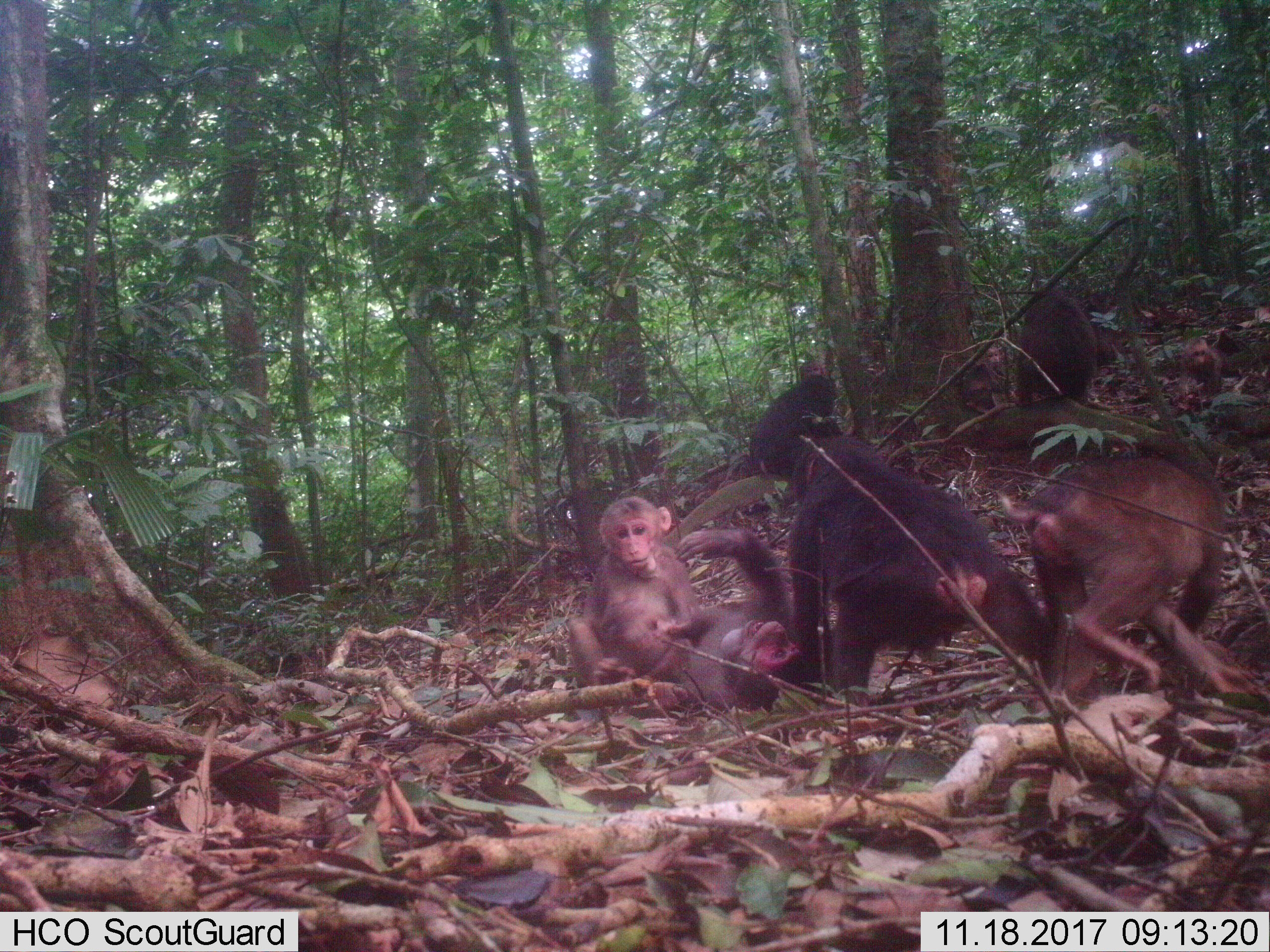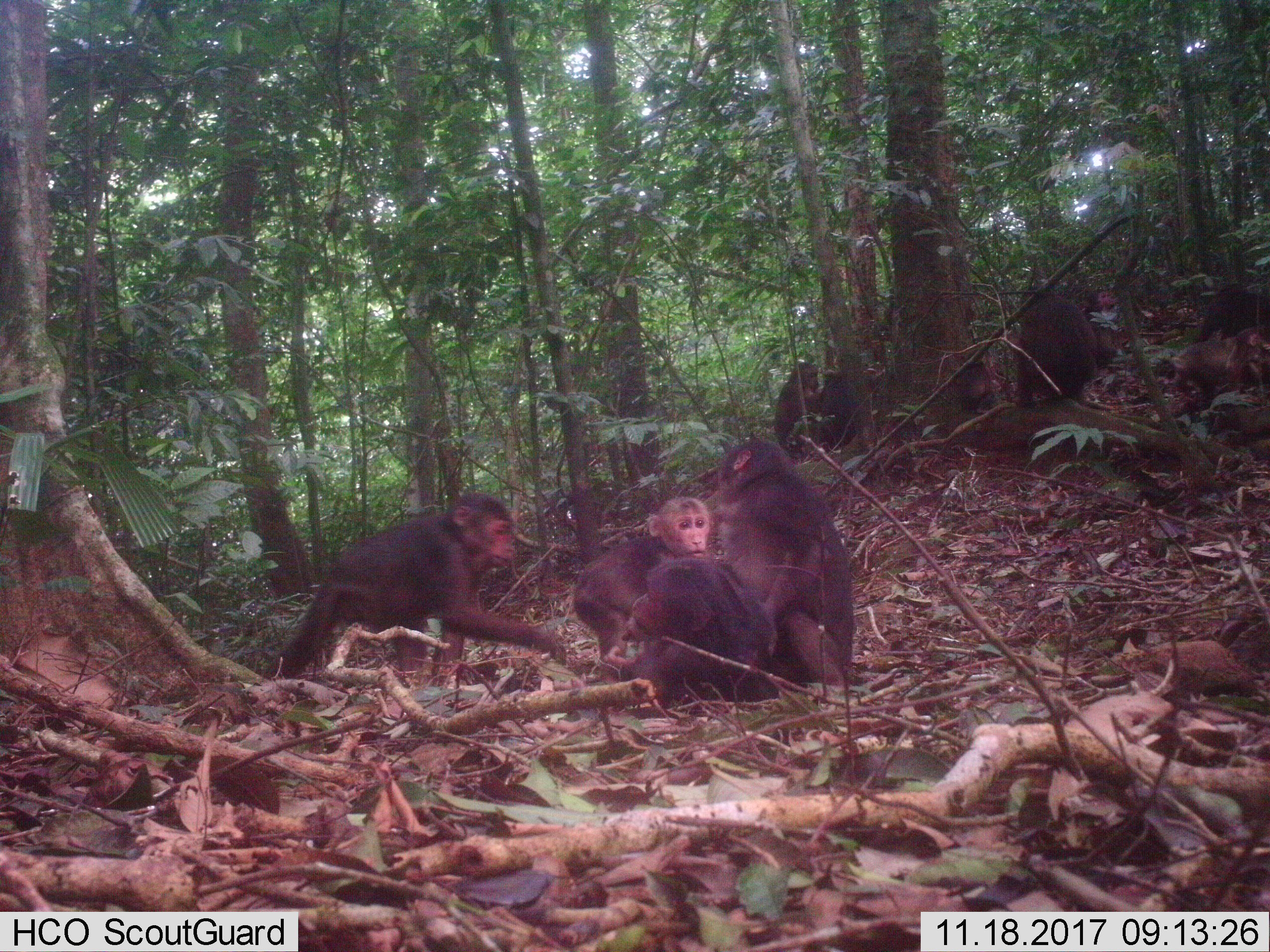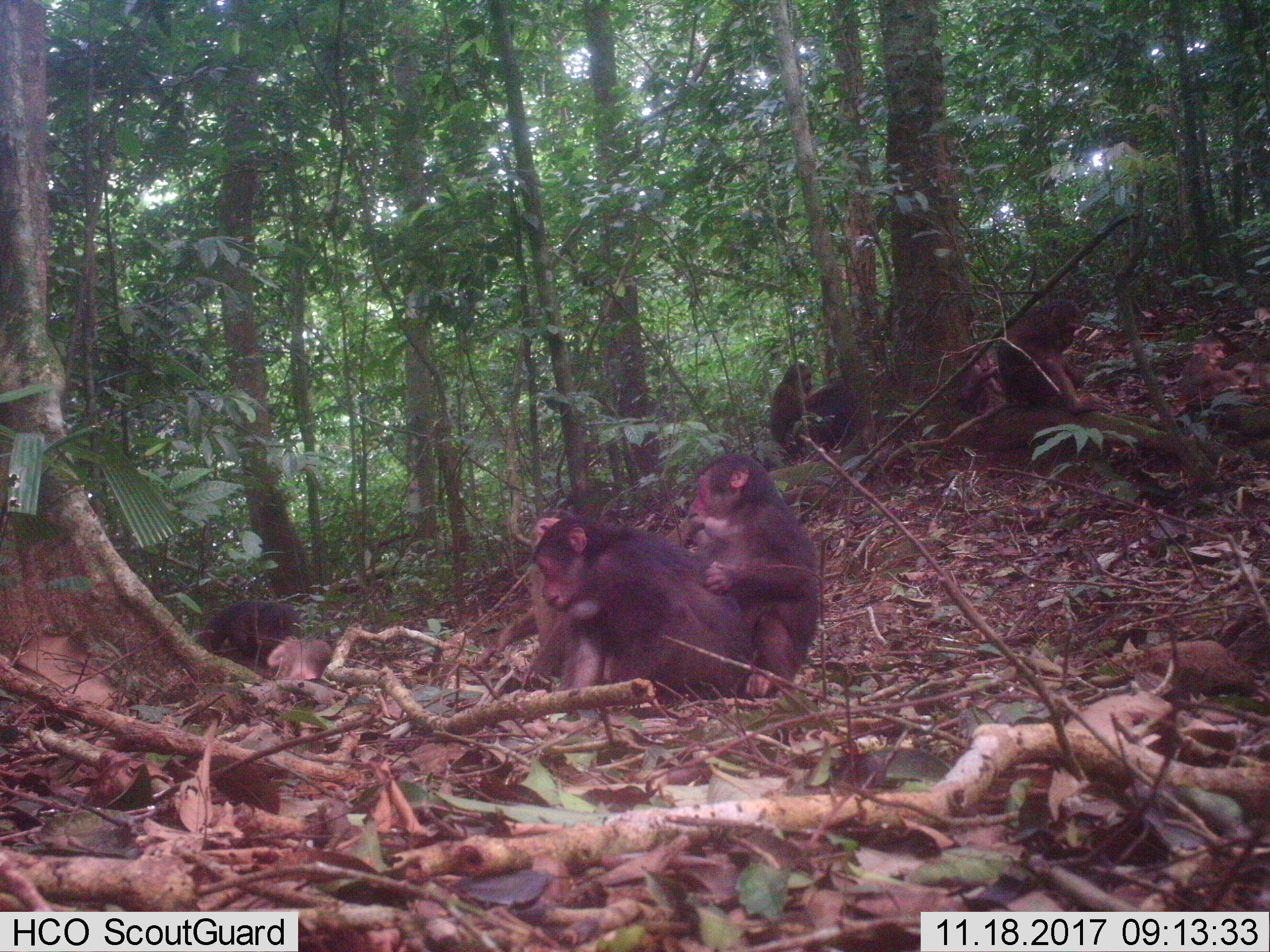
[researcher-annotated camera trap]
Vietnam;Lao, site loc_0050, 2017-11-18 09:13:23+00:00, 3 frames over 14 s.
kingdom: Animalia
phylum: Chordata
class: Mammalia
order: Primates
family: Cercopithecidae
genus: Macaca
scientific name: Macaca arctoides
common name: stump-tailed macaque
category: stump tailed macaque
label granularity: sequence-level